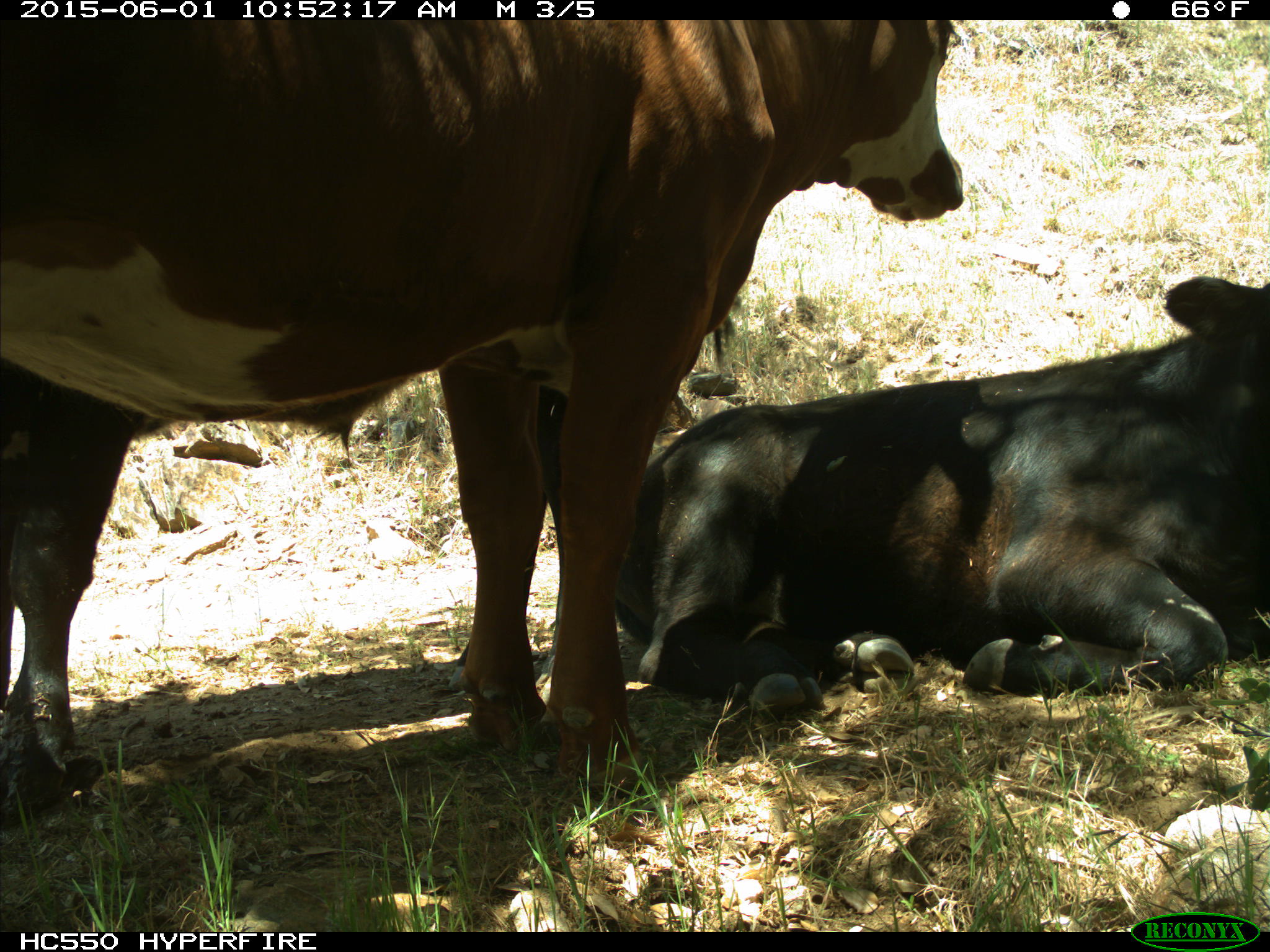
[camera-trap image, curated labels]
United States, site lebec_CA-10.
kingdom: Animalia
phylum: Chordata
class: Mammalia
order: Artiodactyla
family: Bovidae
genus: Bos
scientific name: Bos taurus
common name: domestic cow